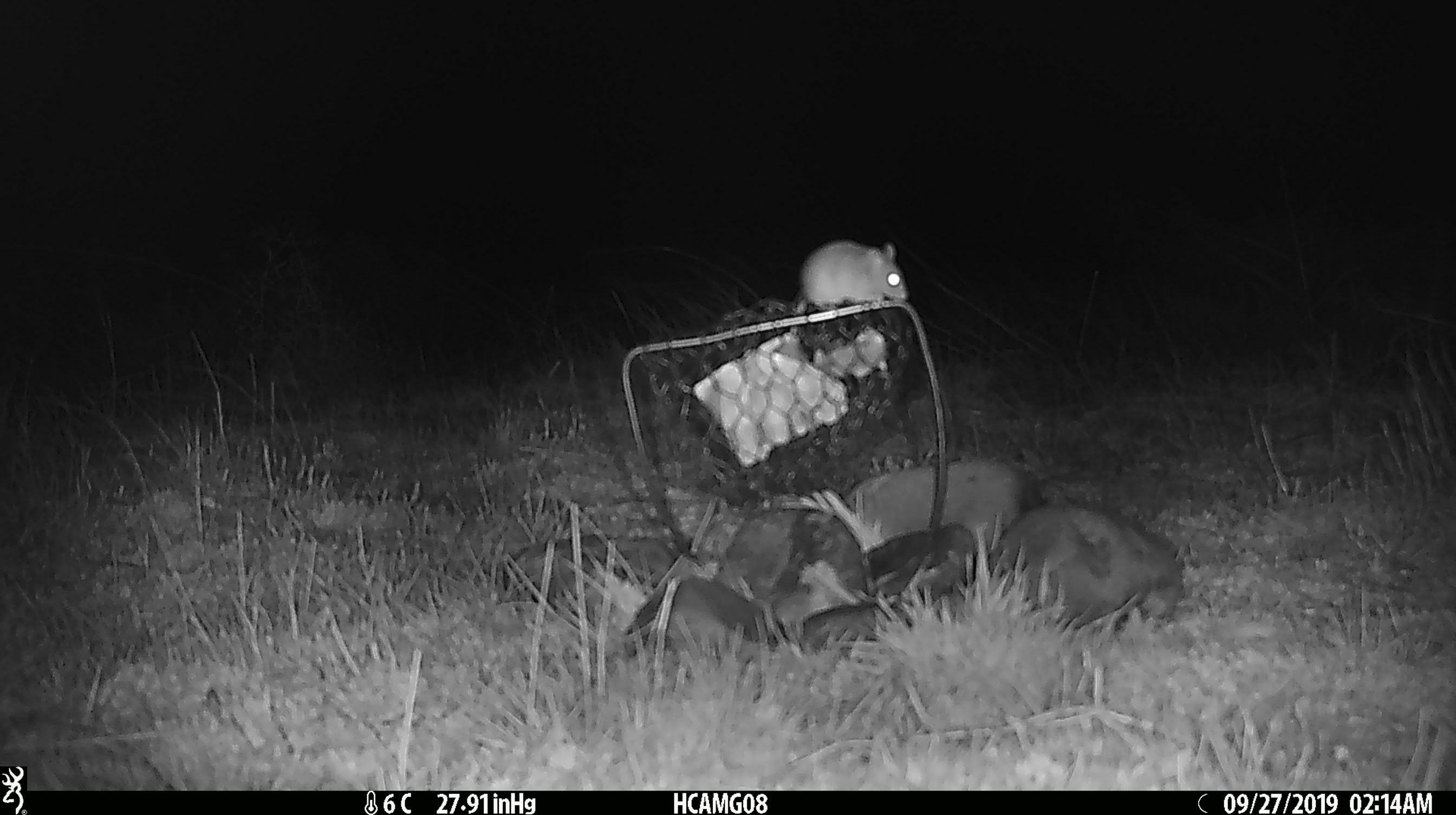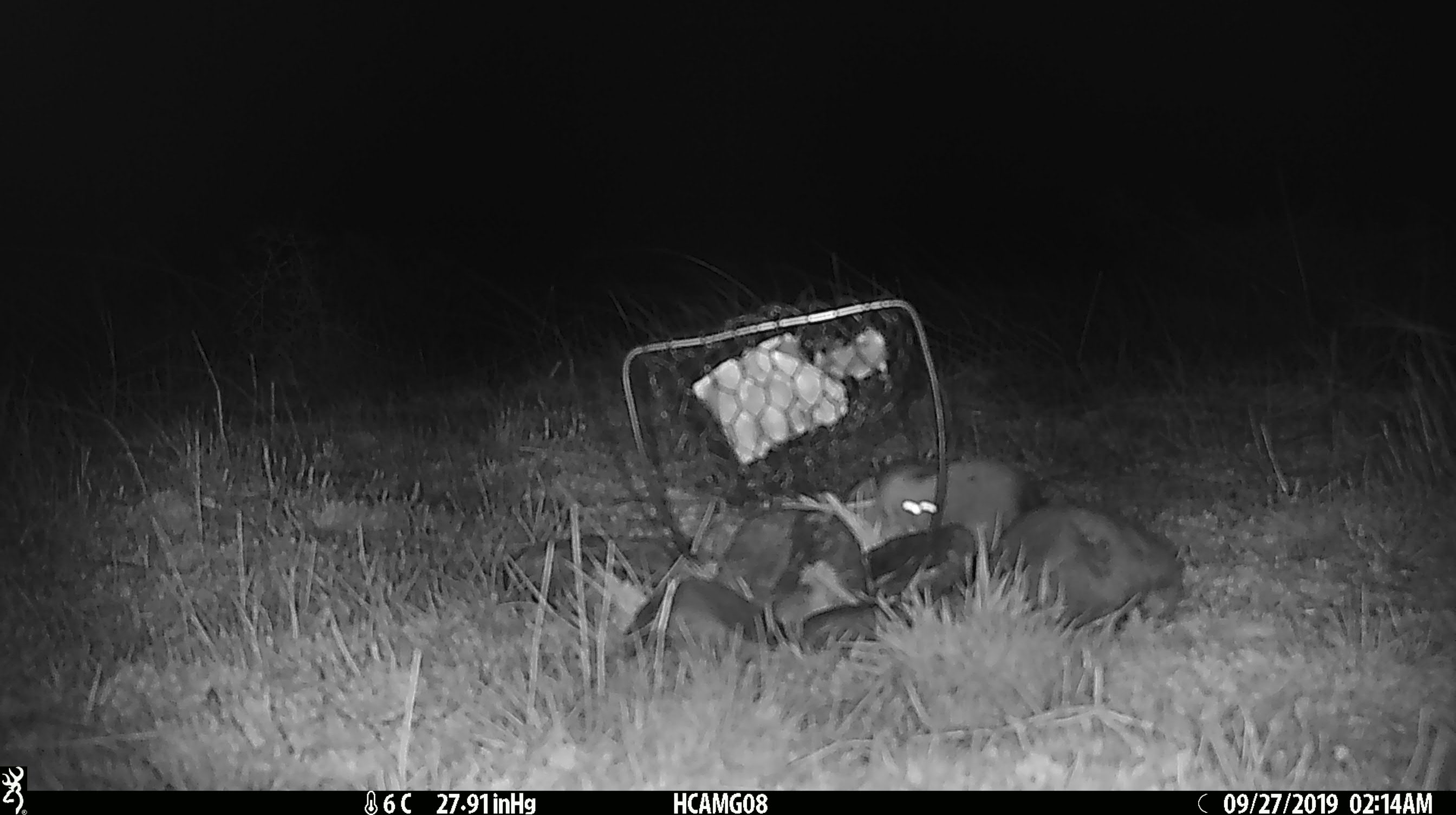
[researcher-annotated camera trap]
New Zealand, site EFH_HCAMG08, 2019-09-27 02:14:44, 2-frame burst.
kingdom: Animalia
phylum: Chordata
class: Mammalia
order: Rodentia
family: Muridae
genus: Mus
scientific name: Mus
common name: mouse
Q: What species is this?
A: Mouse (Mus).